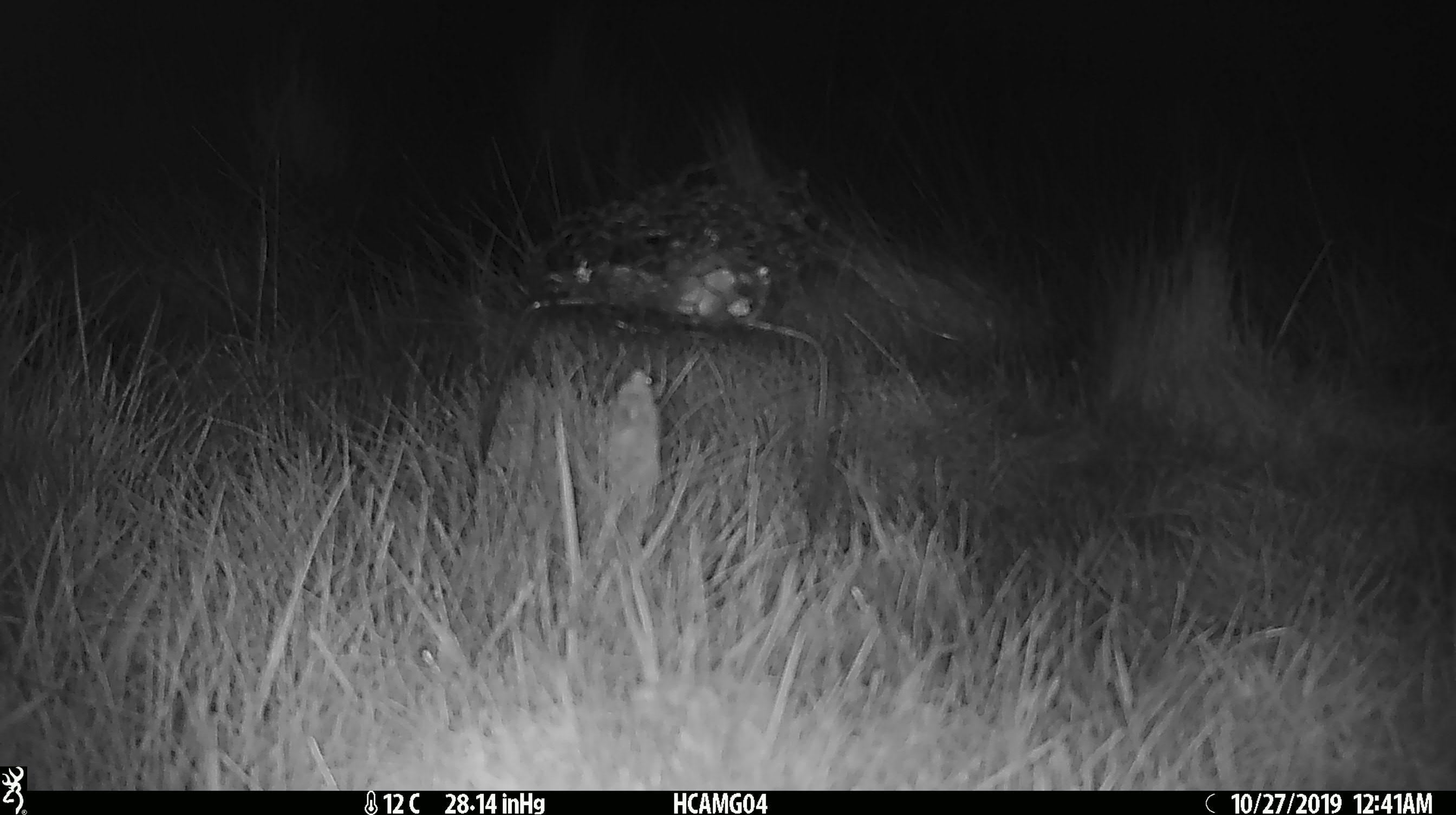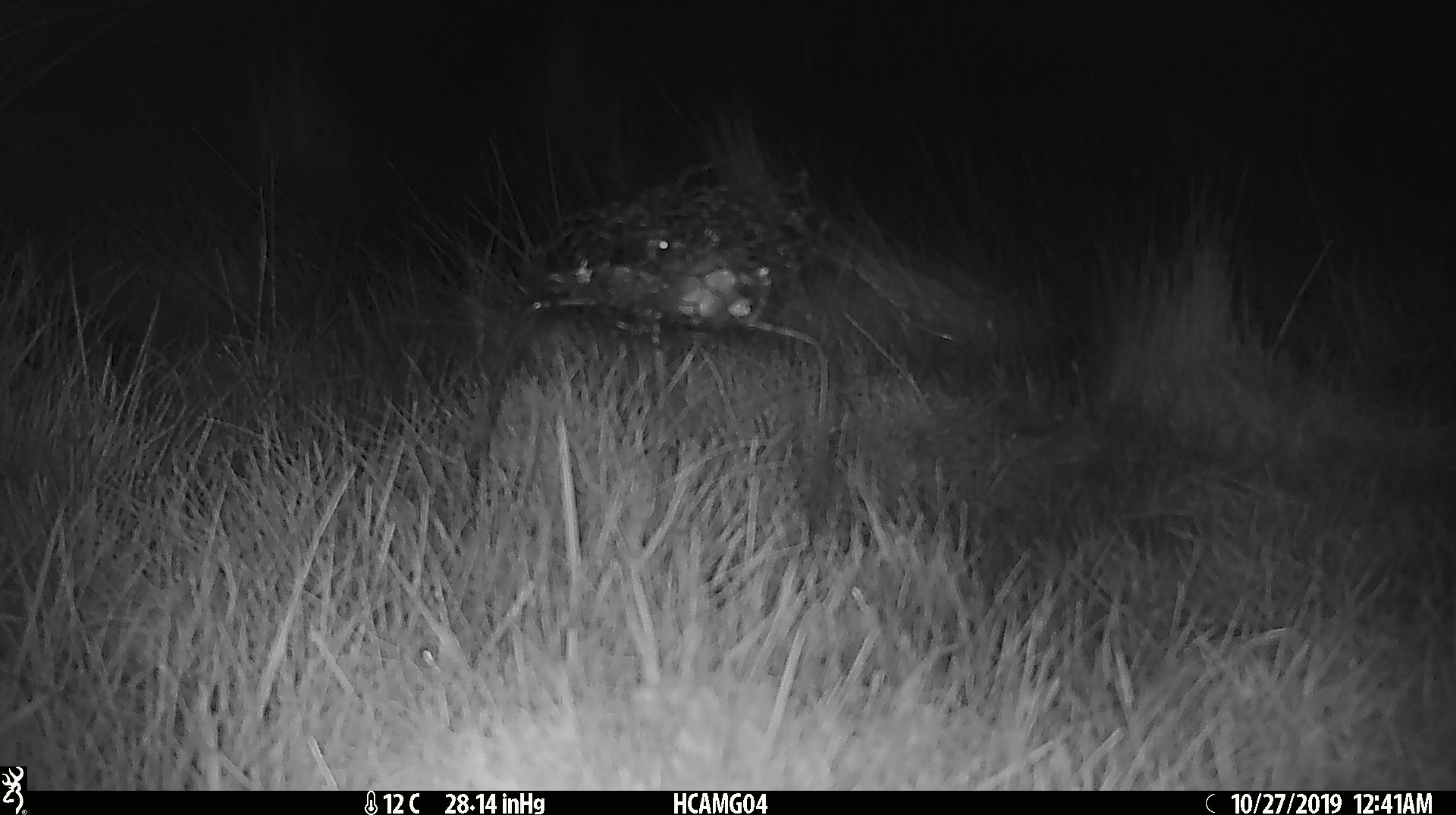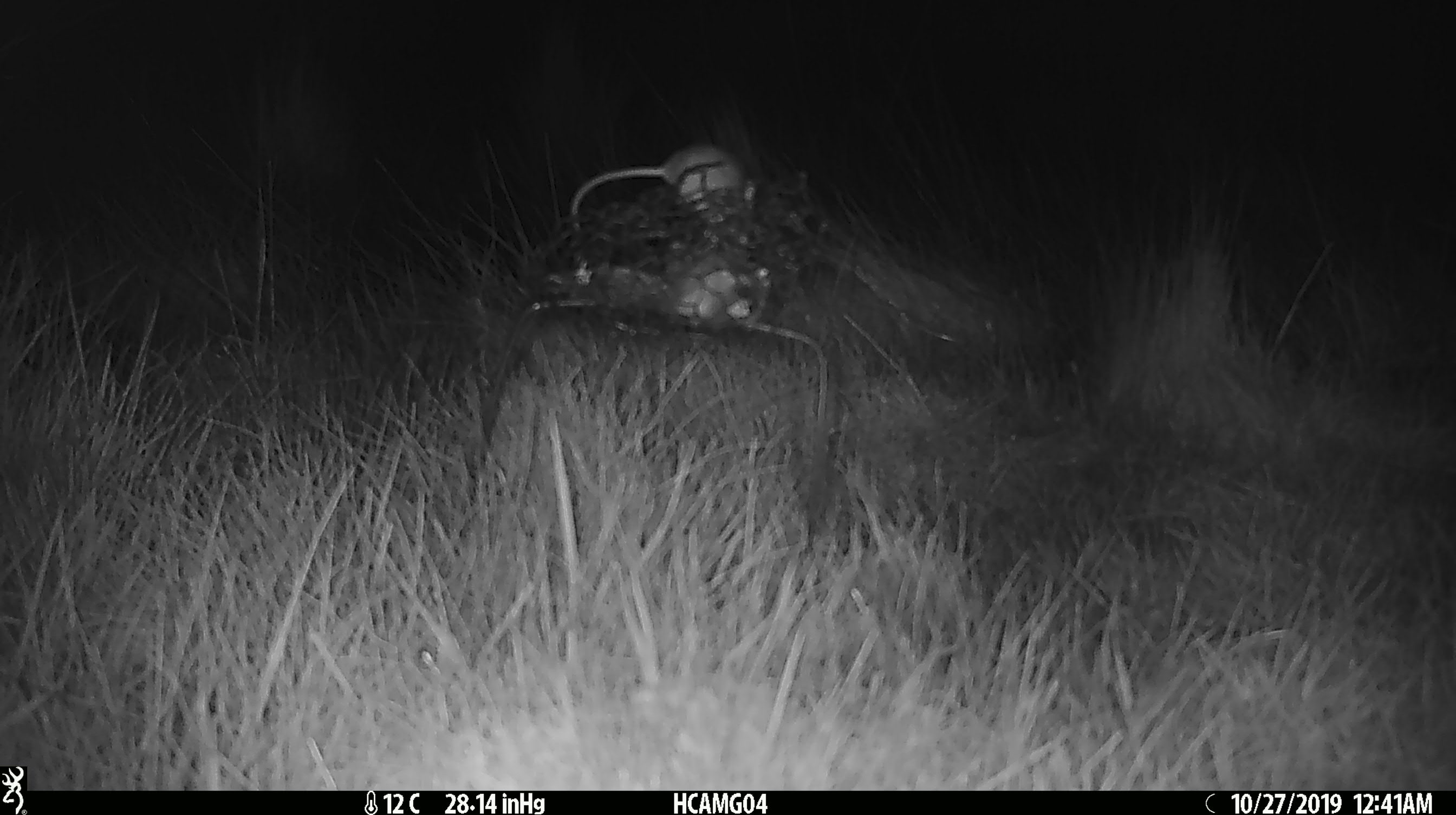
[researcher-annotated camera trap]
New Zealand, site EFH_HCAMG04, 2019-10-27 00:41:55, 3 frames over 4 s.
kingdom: Animalia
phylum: Chordata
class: Mammalia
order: Rodentia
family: Muridae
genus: Mus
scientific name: Mus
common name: mouse